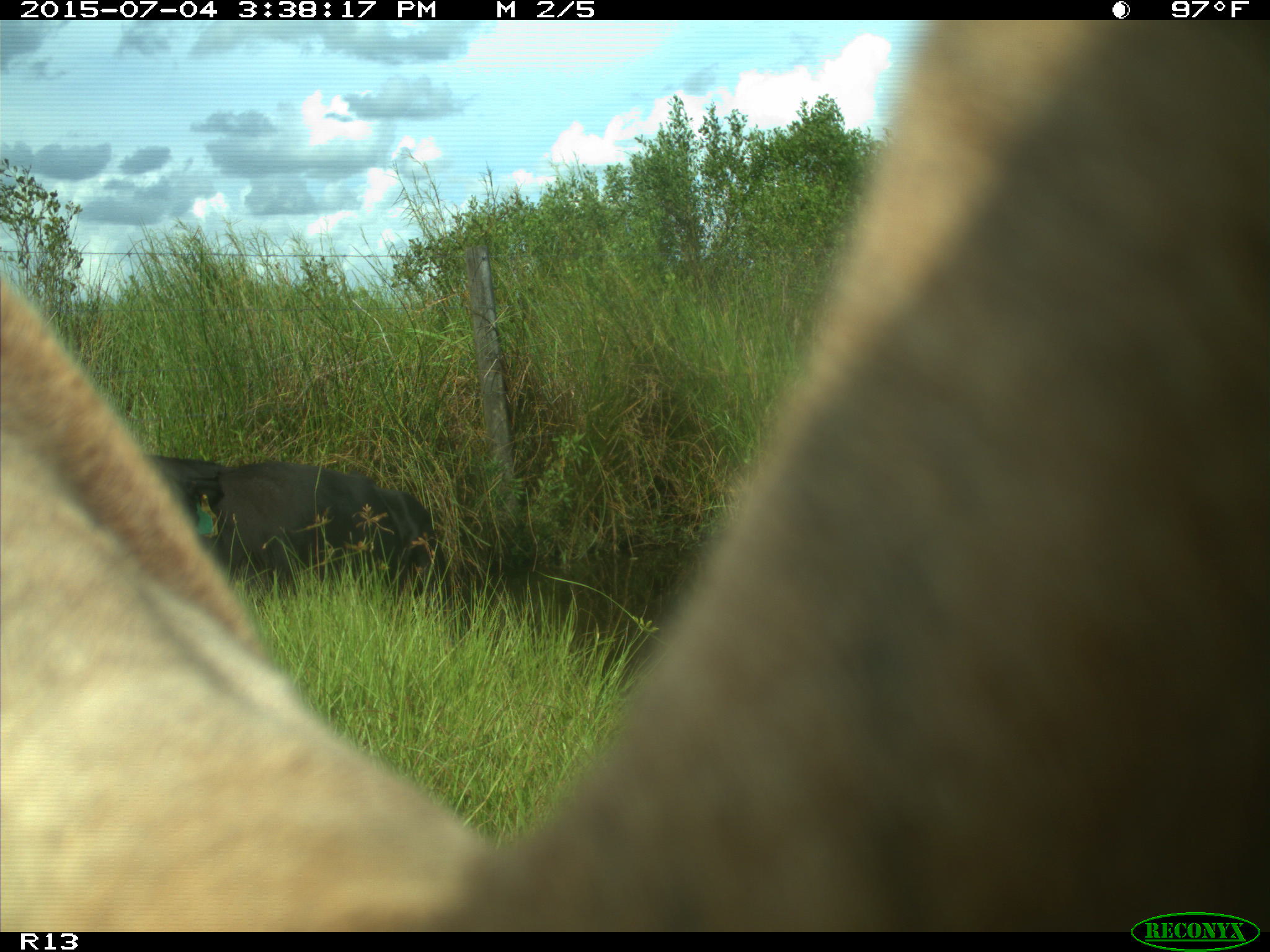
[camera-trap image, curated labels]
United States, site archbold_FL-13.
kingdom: Animalia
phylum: Chordata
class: Mammalia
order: Artiodactyla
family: Bovidae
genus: Bos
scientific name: Bos taurus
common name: domestic cow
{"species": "Bos taurus (domestic cow)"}